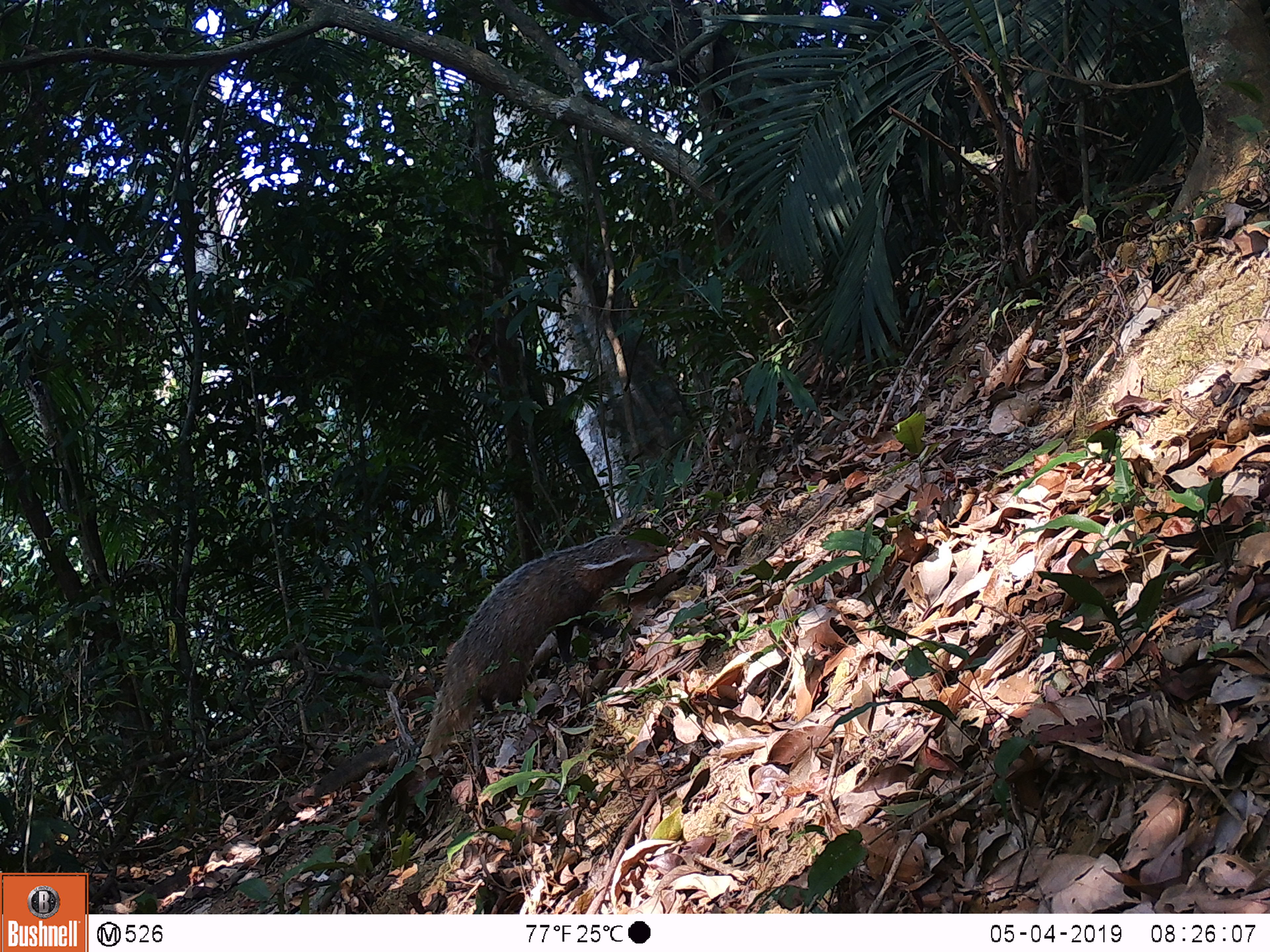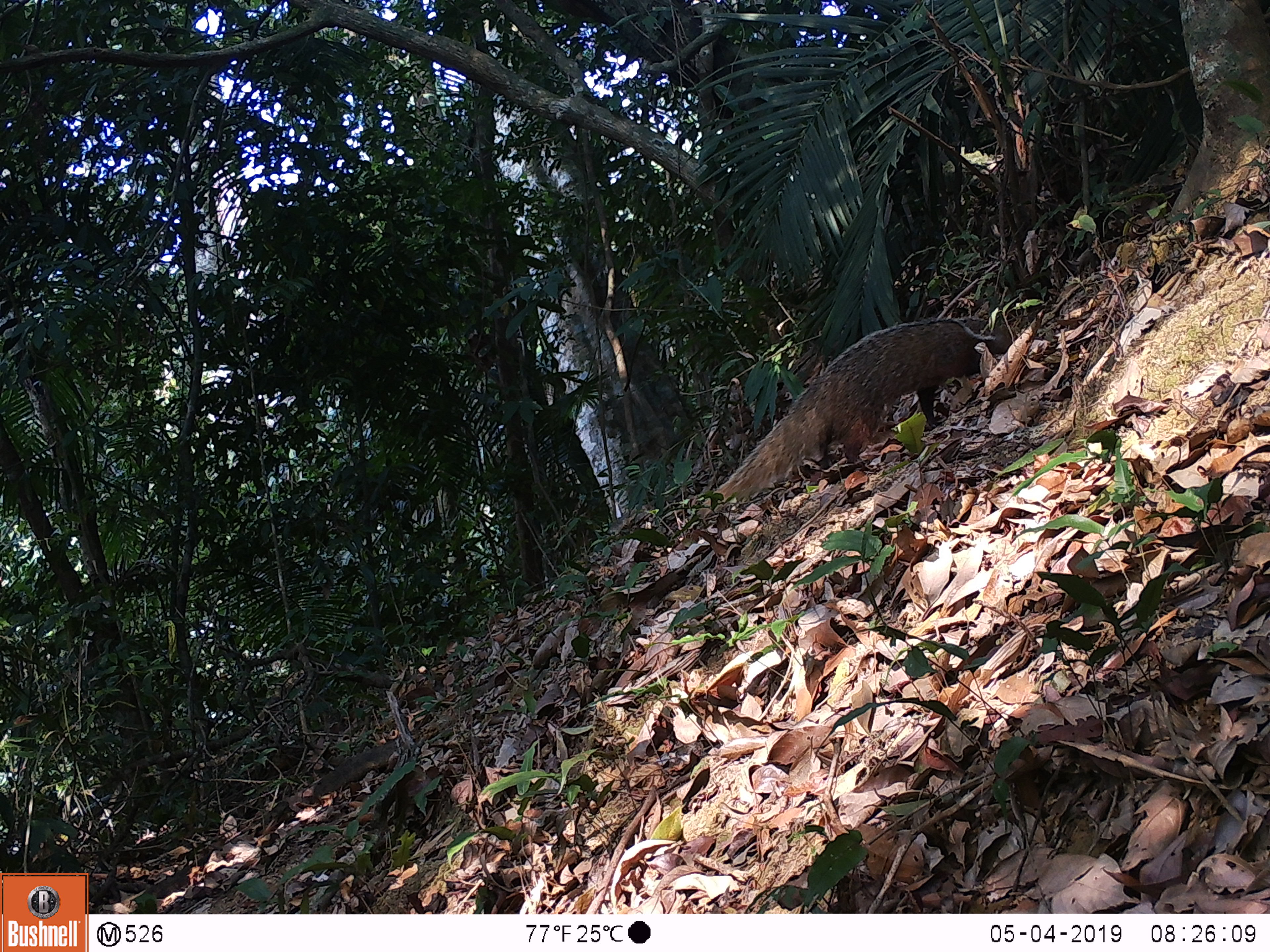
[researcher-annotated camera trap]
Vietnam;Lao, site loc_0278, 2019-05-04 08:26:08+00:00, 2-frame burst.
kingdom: Animalia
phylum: Chordata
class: Mammalia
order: Carnivora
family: Herpestidae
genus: Urva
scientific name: Urva urva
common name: crab-eating mongoose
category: crab eating mongoose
Crab eating mongoose (crab-eating mongoose) (Urva urva). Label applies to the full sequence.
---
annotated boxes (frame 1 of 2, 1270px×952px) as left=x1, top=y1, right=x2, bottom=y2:
crab eating mongoose: left=414, top=533, right=669, bottom=781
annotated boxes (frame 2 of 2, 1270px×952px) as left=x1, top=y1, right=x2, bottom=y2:
crab eating mongoose: left=695, top=316, right=1018, bottom=519